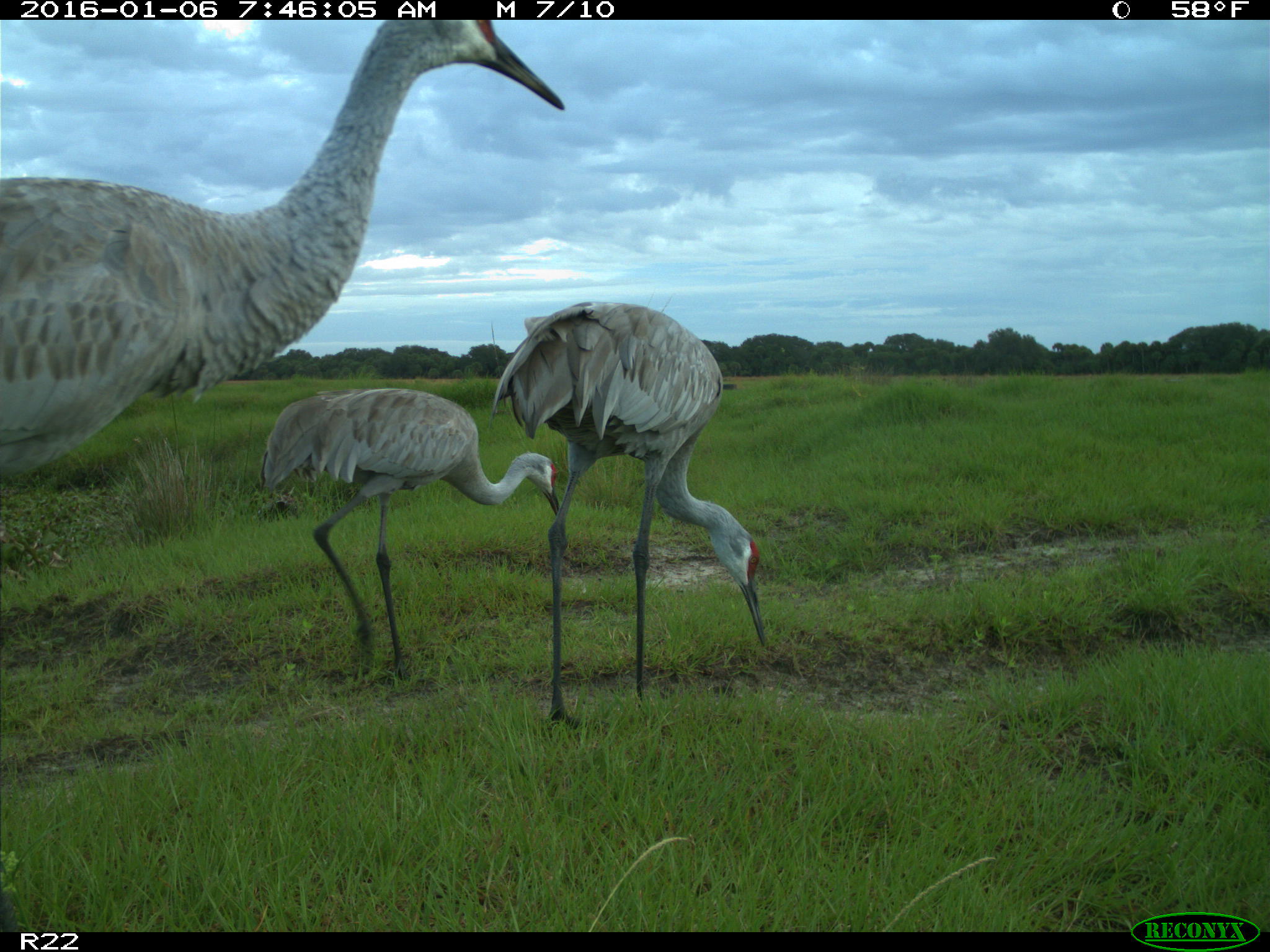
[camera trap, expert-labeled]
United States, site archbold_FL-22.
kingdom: Animalia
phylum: Chordata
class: Aves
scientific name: Aves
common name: birds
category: unidentified bird